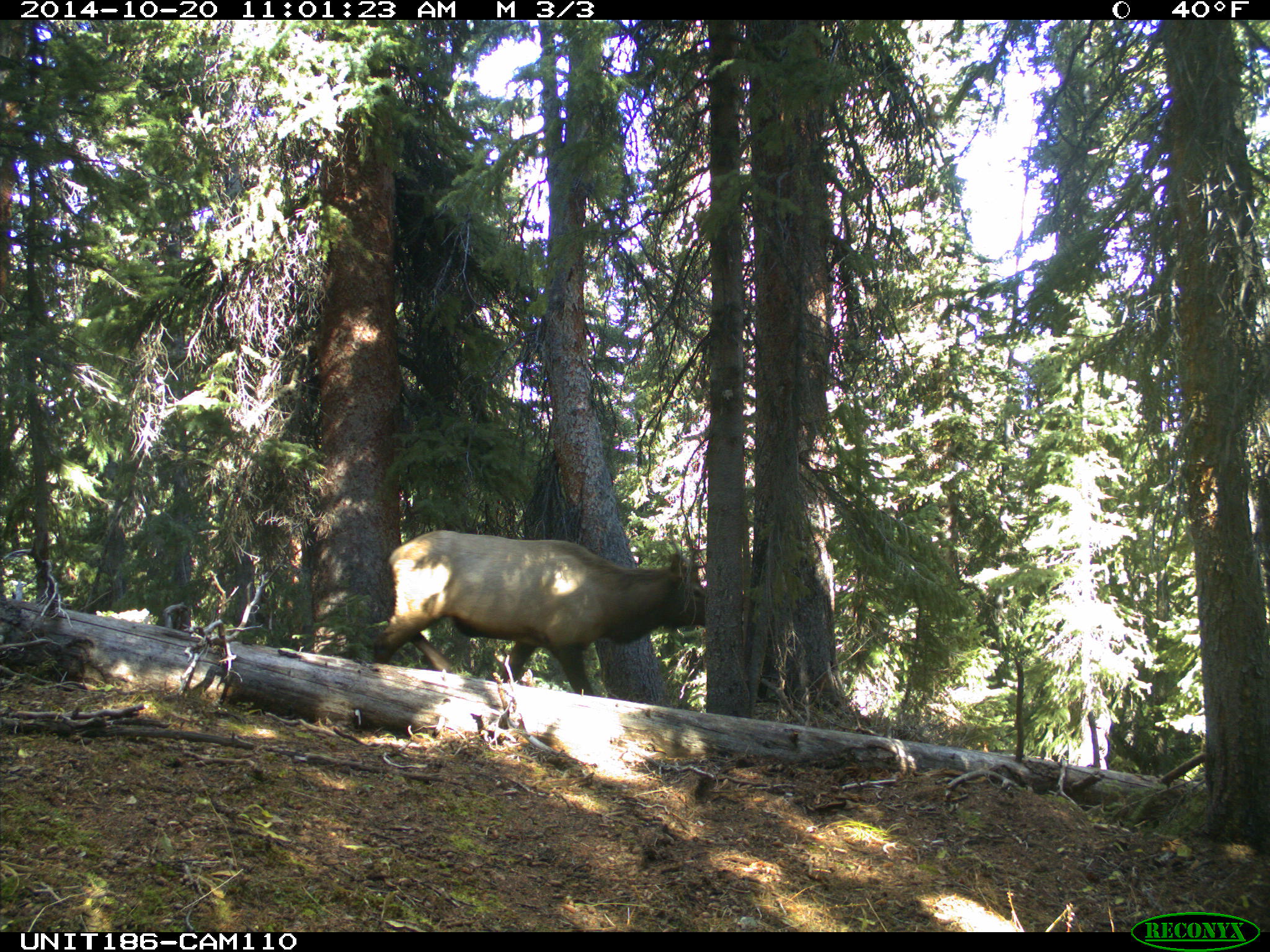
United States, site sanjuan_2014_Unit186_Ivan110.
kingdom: Animalia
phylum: Chordata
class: Mammalia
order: Artiodactyla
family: Cervidae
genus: Cervus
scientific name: Cervus elaphus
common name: red deer